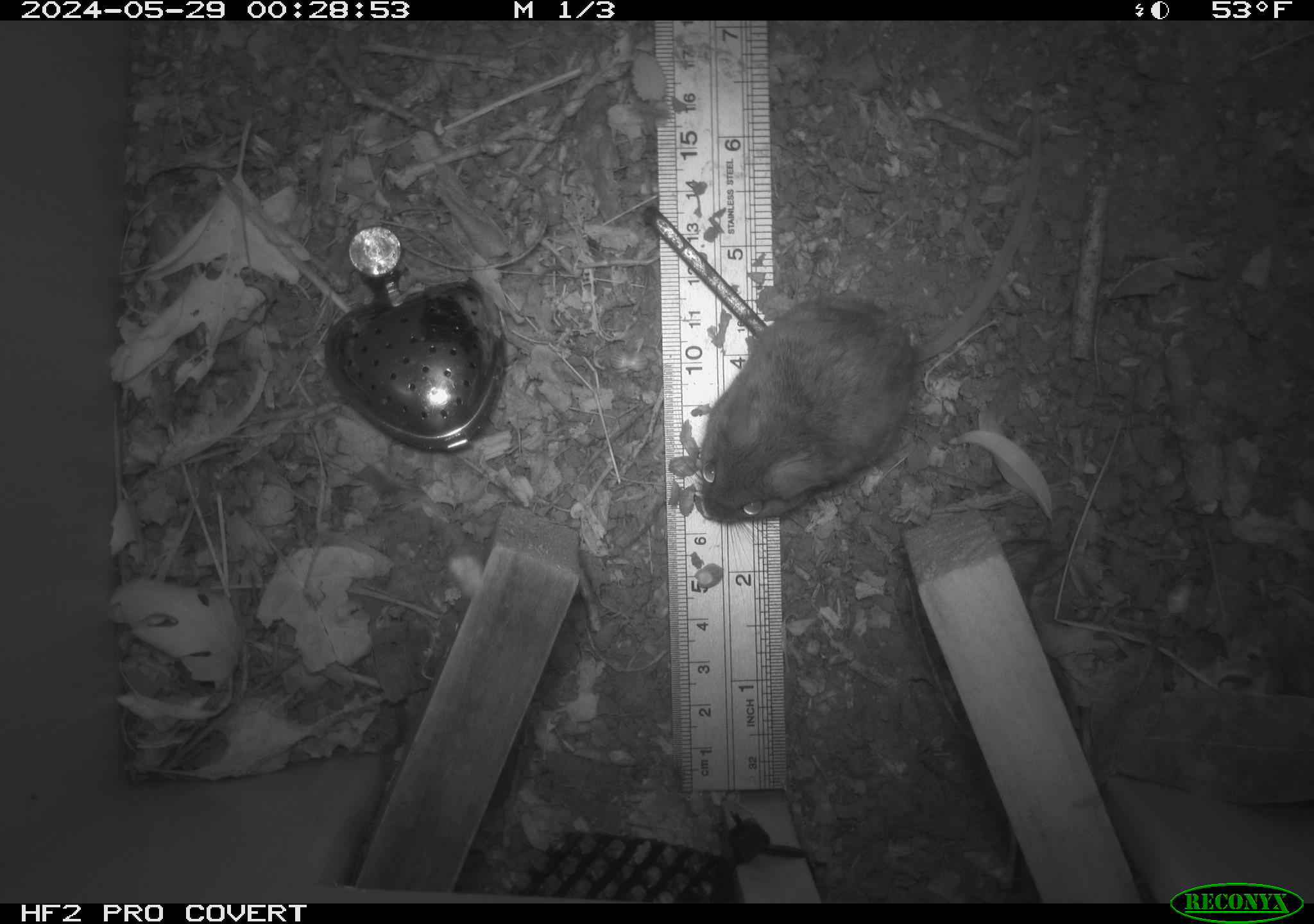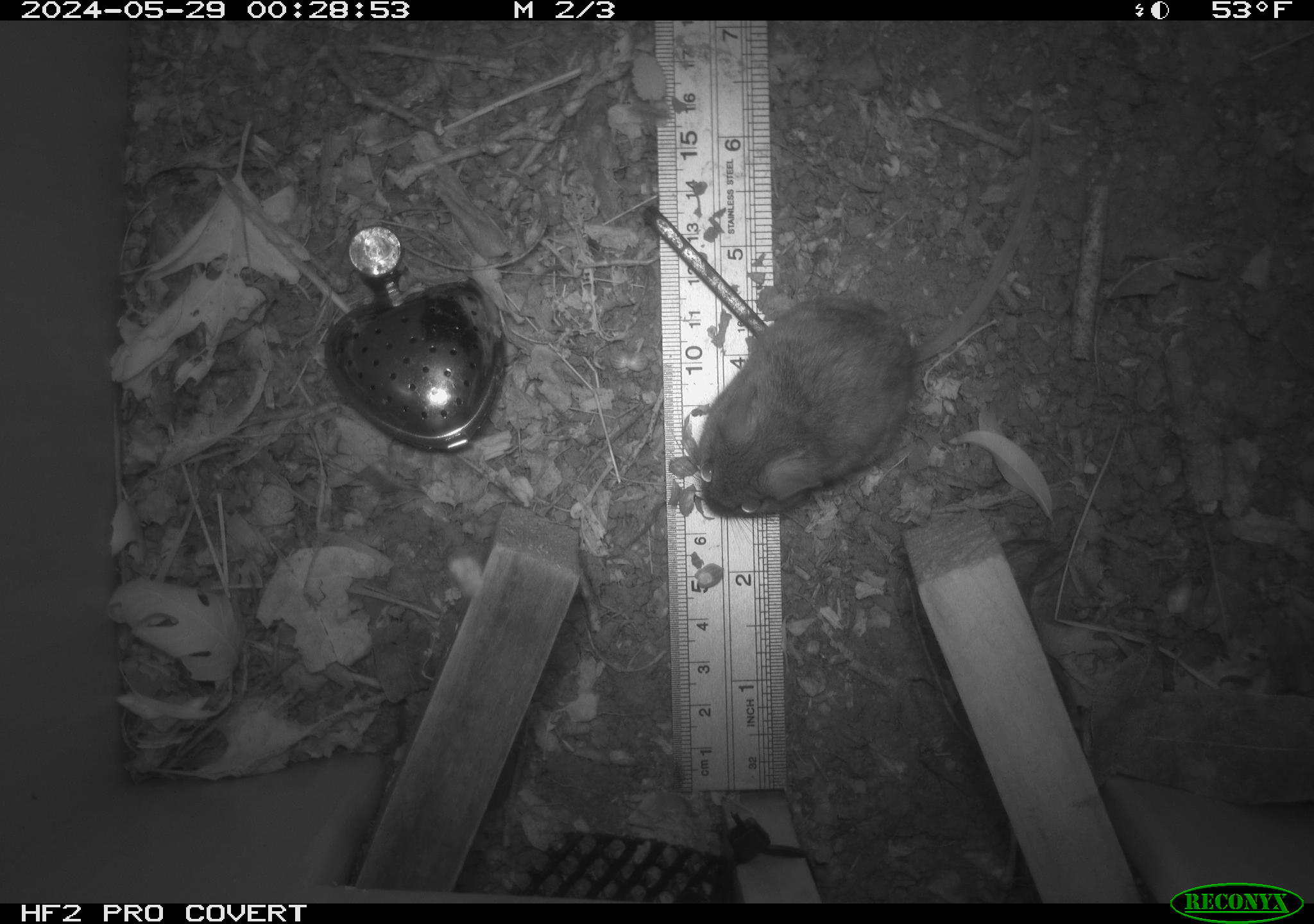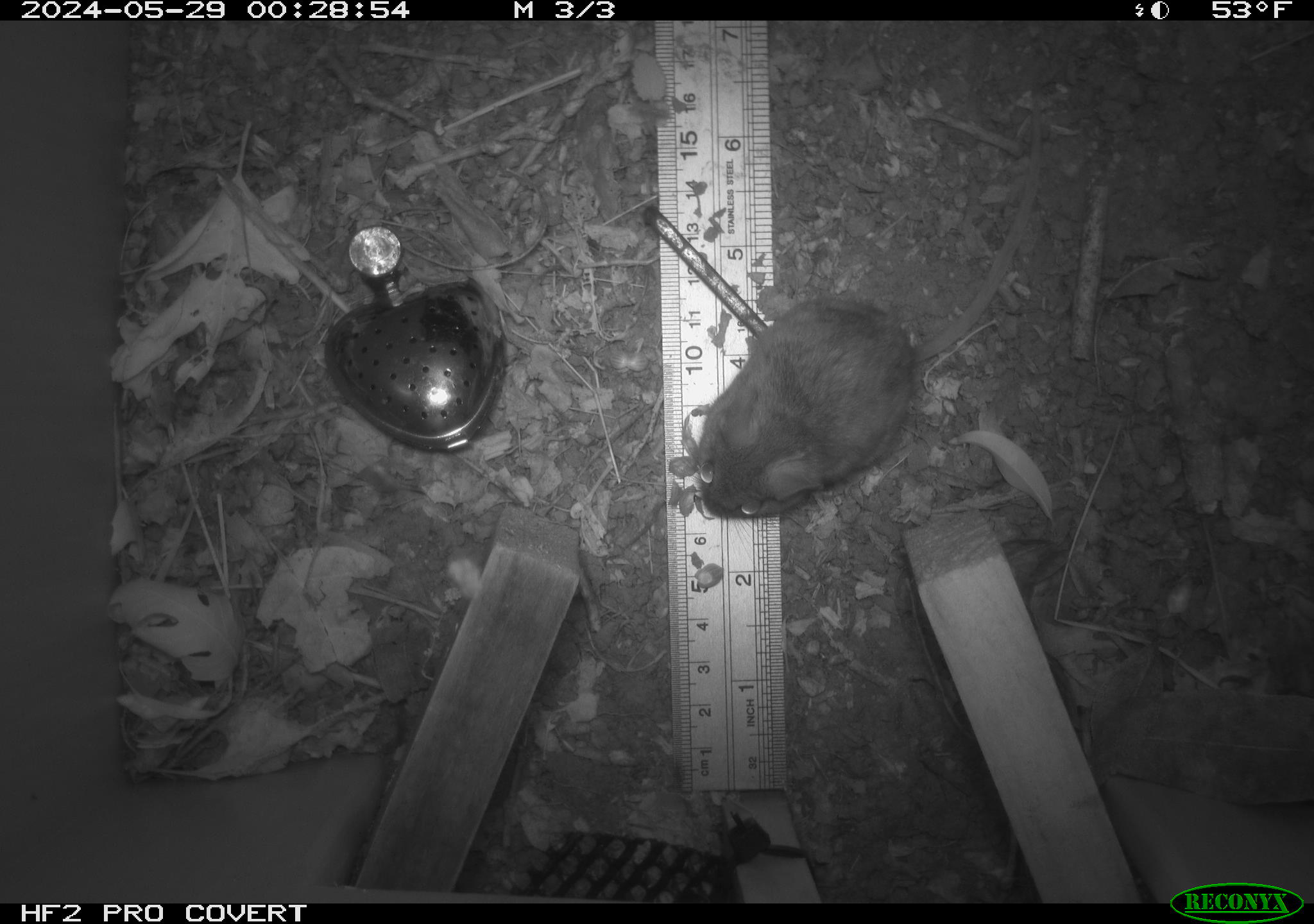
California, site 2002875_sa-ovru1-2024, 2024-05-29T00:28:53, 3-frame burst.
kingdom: Animalia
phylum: Chordata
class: Mammalia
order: Rodentia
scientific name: Rodentia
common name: rodent